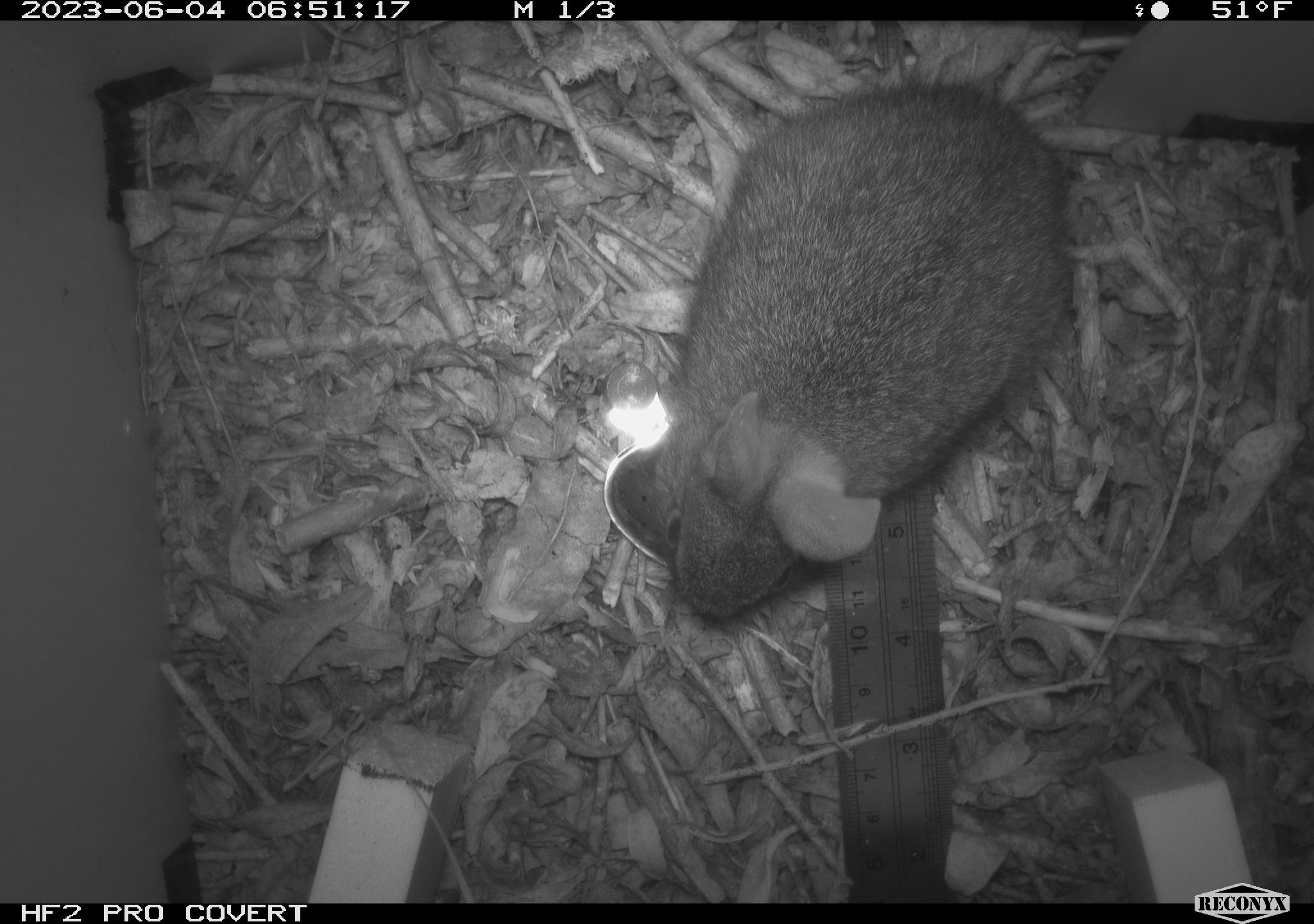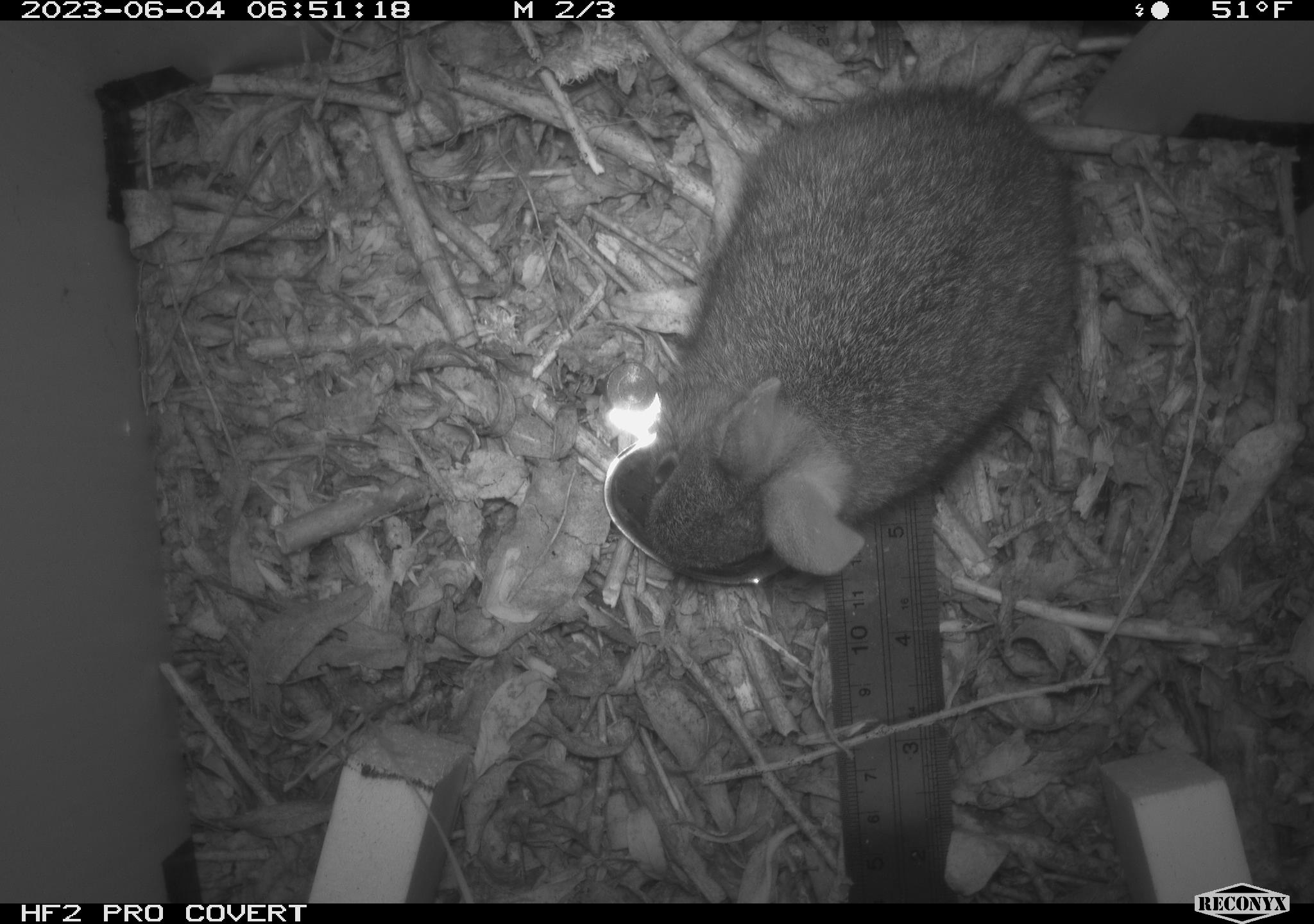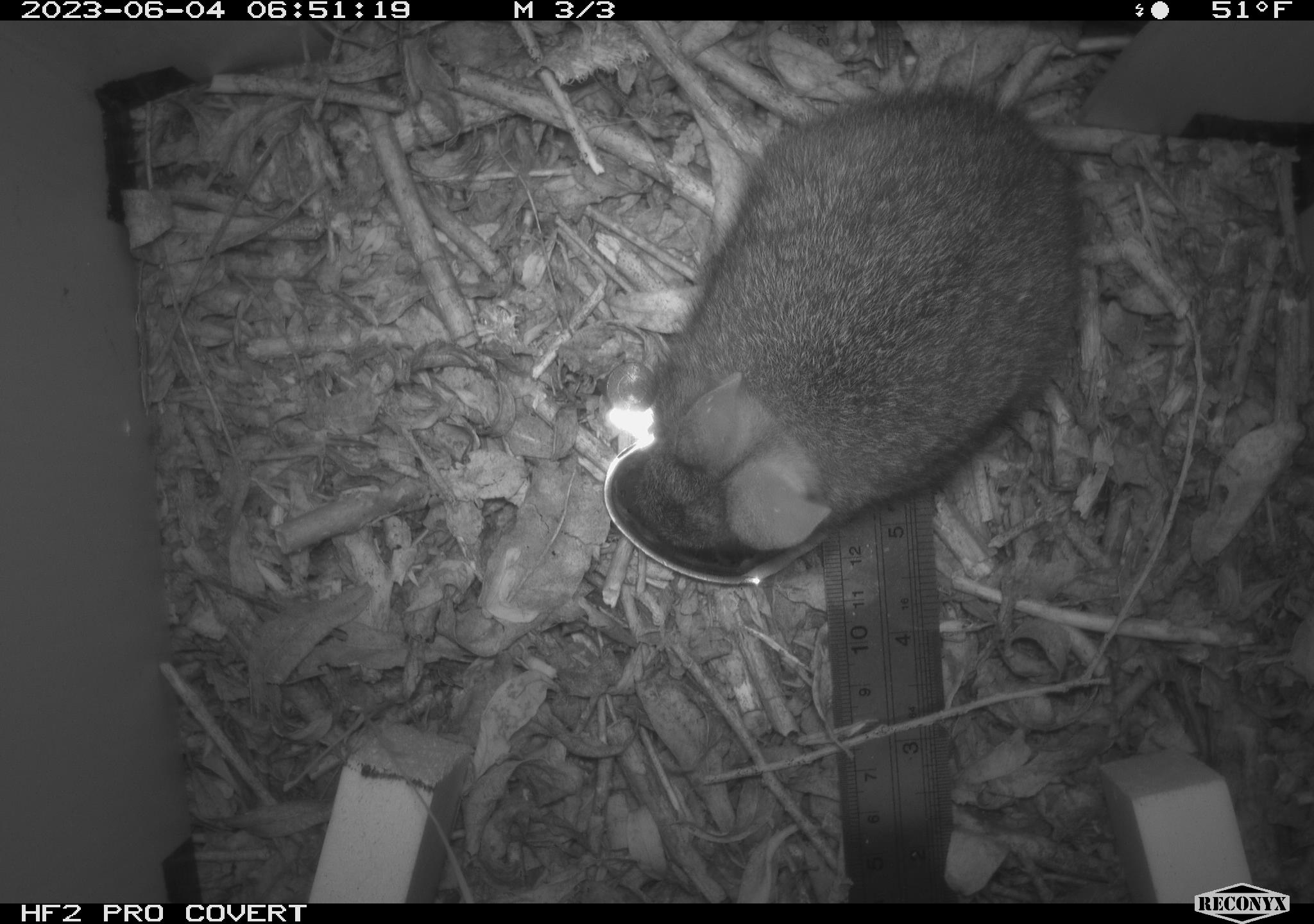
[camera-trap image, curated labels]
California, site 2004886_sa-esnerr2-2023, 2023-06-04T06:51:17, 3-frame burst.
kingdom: Animalia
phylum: Chordata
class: Mammalia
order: Lagomorpha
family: Leporidae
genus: Sylvilagus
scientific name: Sylvilagus bachmani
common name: brush rabbit